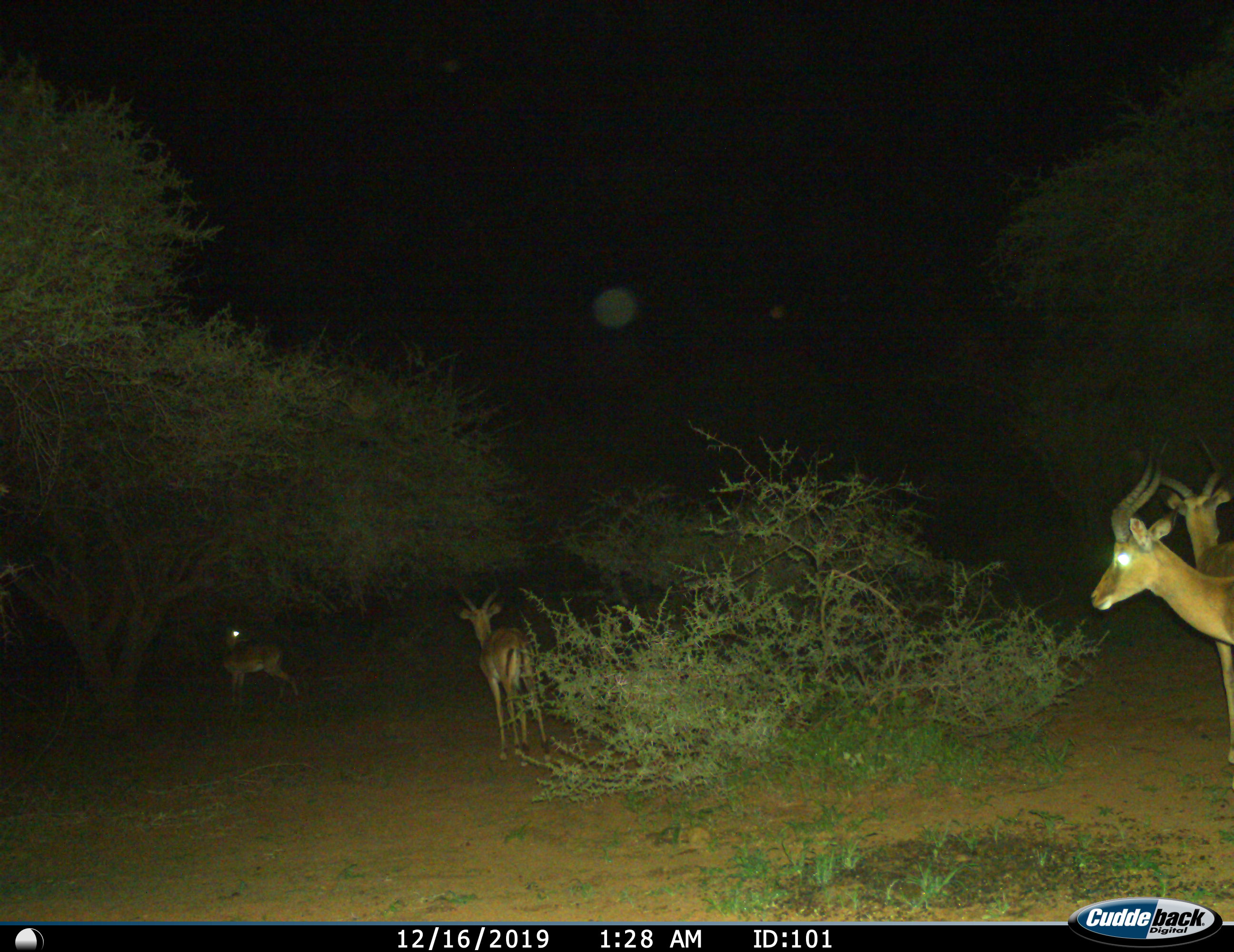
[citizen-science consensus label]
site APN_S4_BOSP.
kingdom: Animalia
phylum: Chordata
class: Mammalia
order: Artiodactyla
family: Bovidae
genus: Aepyceros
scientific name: Aepyceros melampus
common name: impala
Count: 4.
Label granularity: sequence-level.